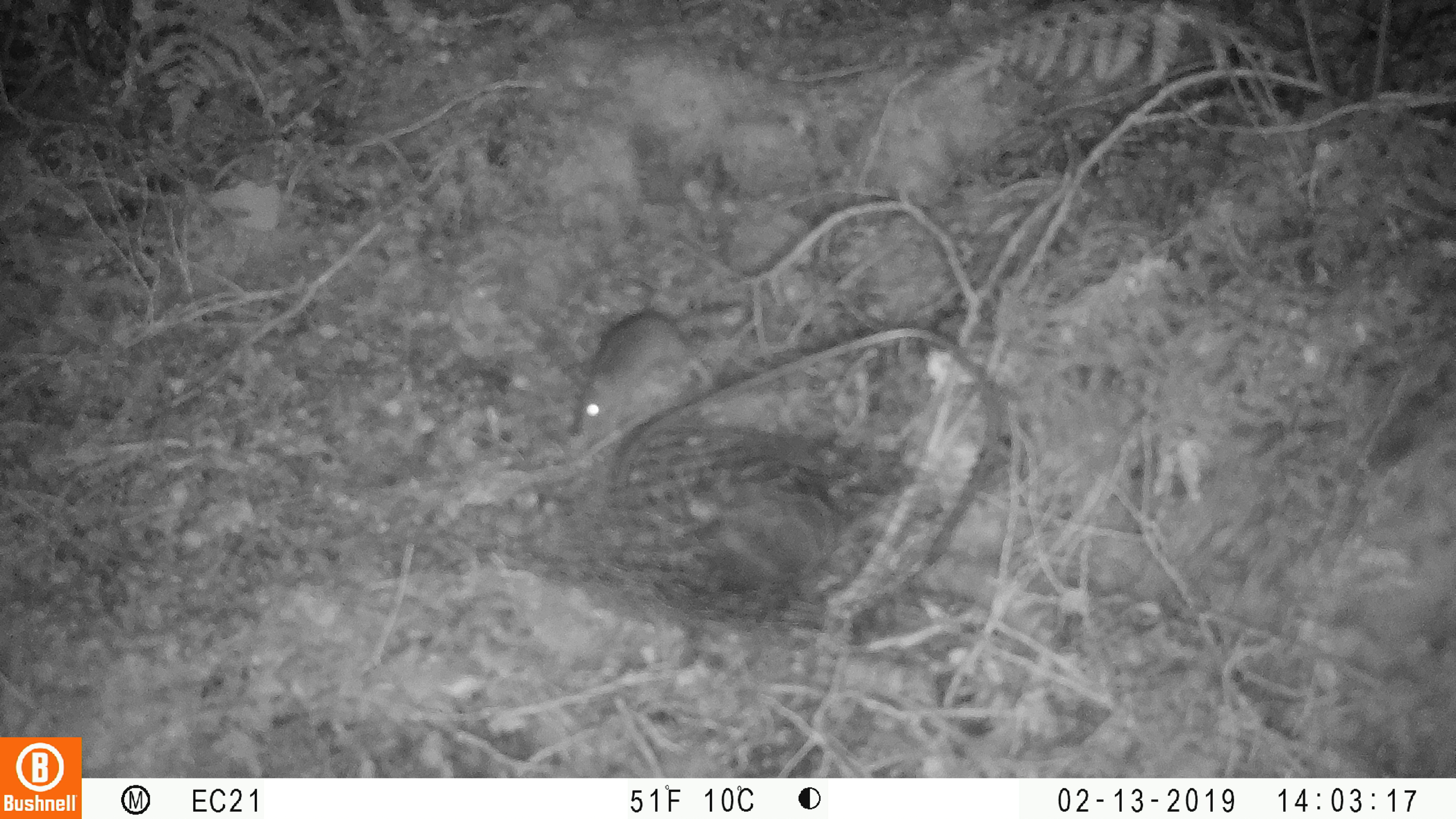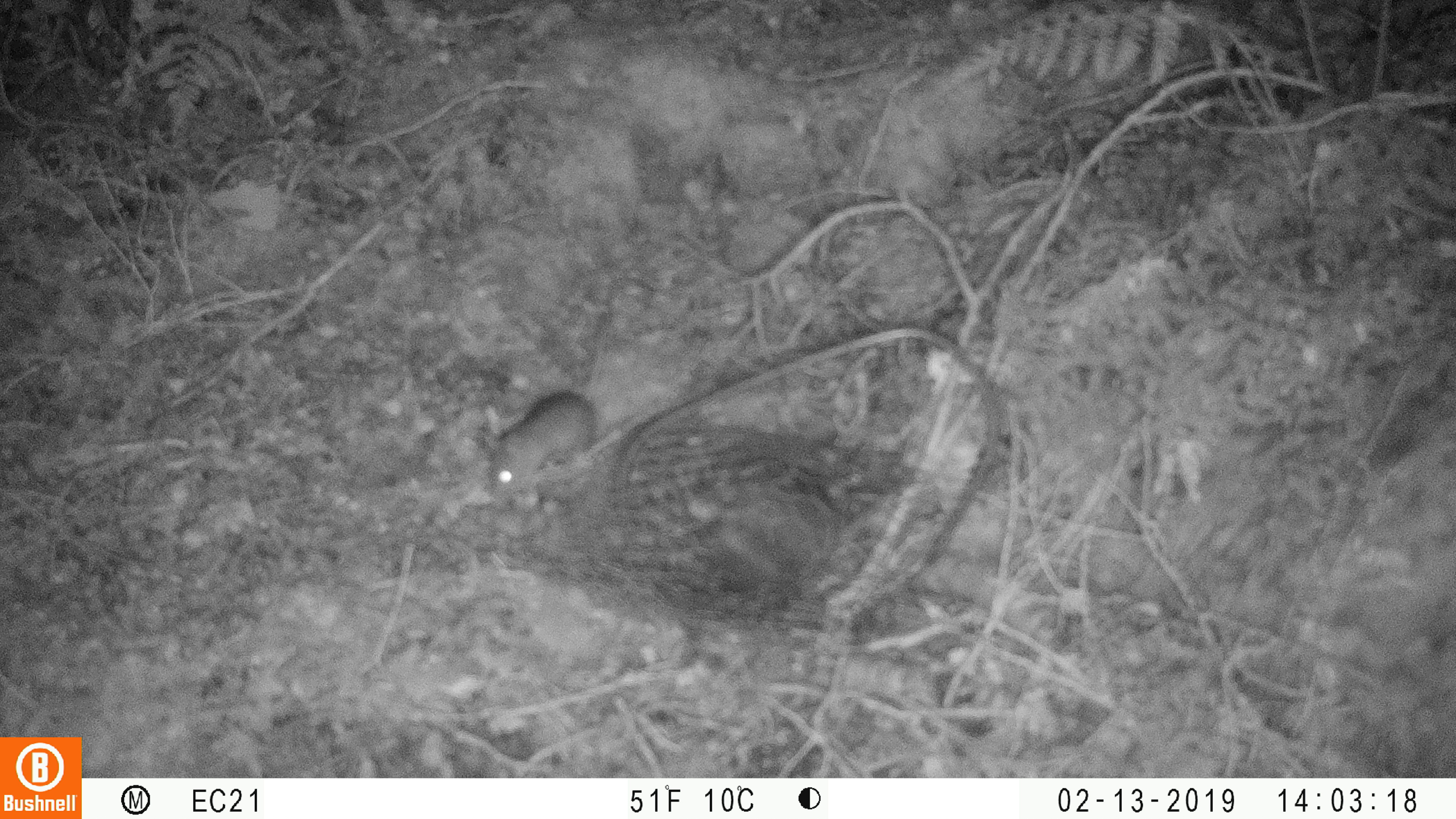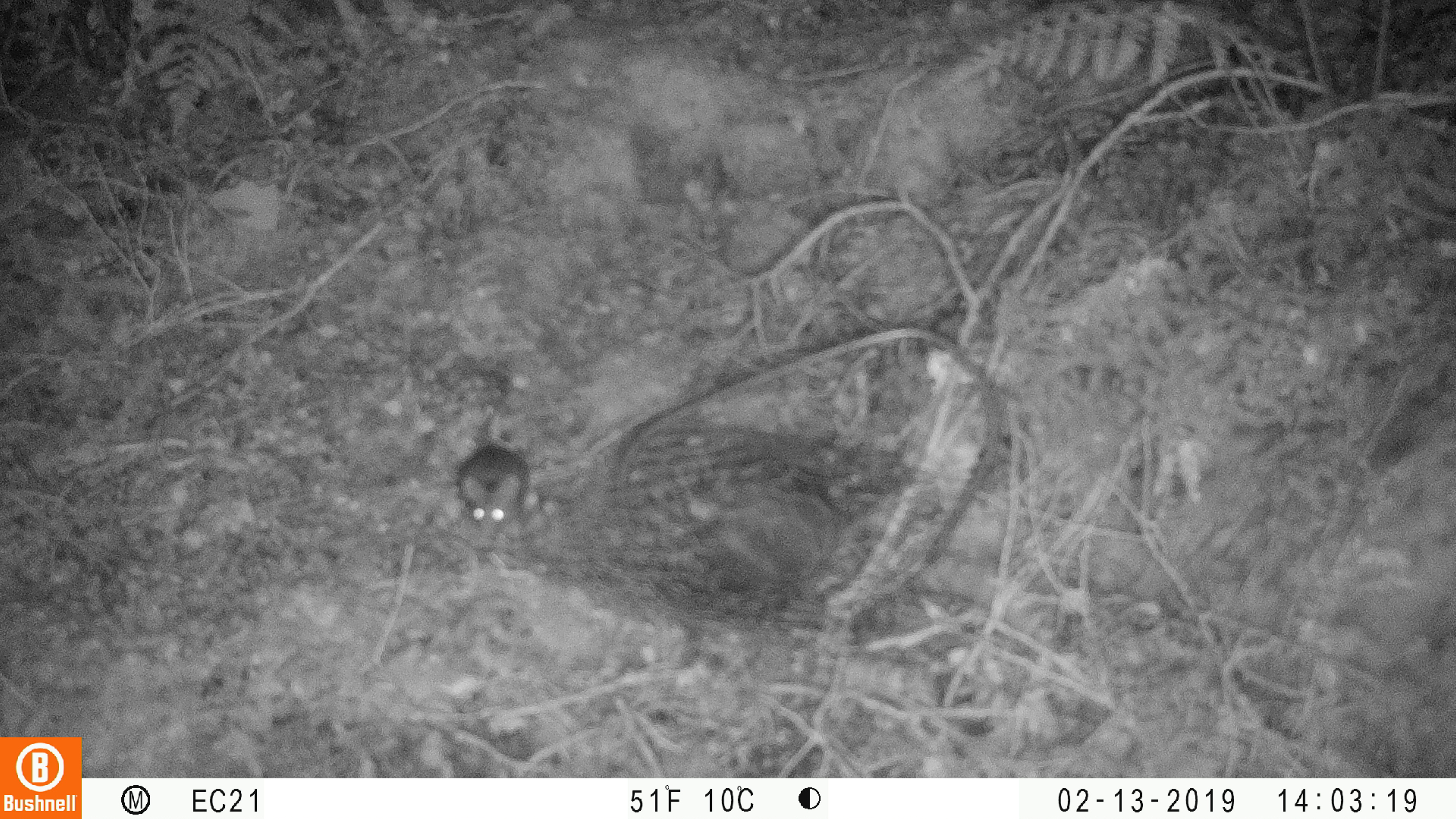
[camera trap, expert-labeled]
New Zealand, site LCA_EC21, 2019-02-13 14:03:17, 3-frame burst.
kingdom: Animalia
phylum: Chordata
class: Mammalia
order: Rodentia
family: Muridae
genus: Mus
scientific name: Mus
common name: mouse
Mouse (Mus).